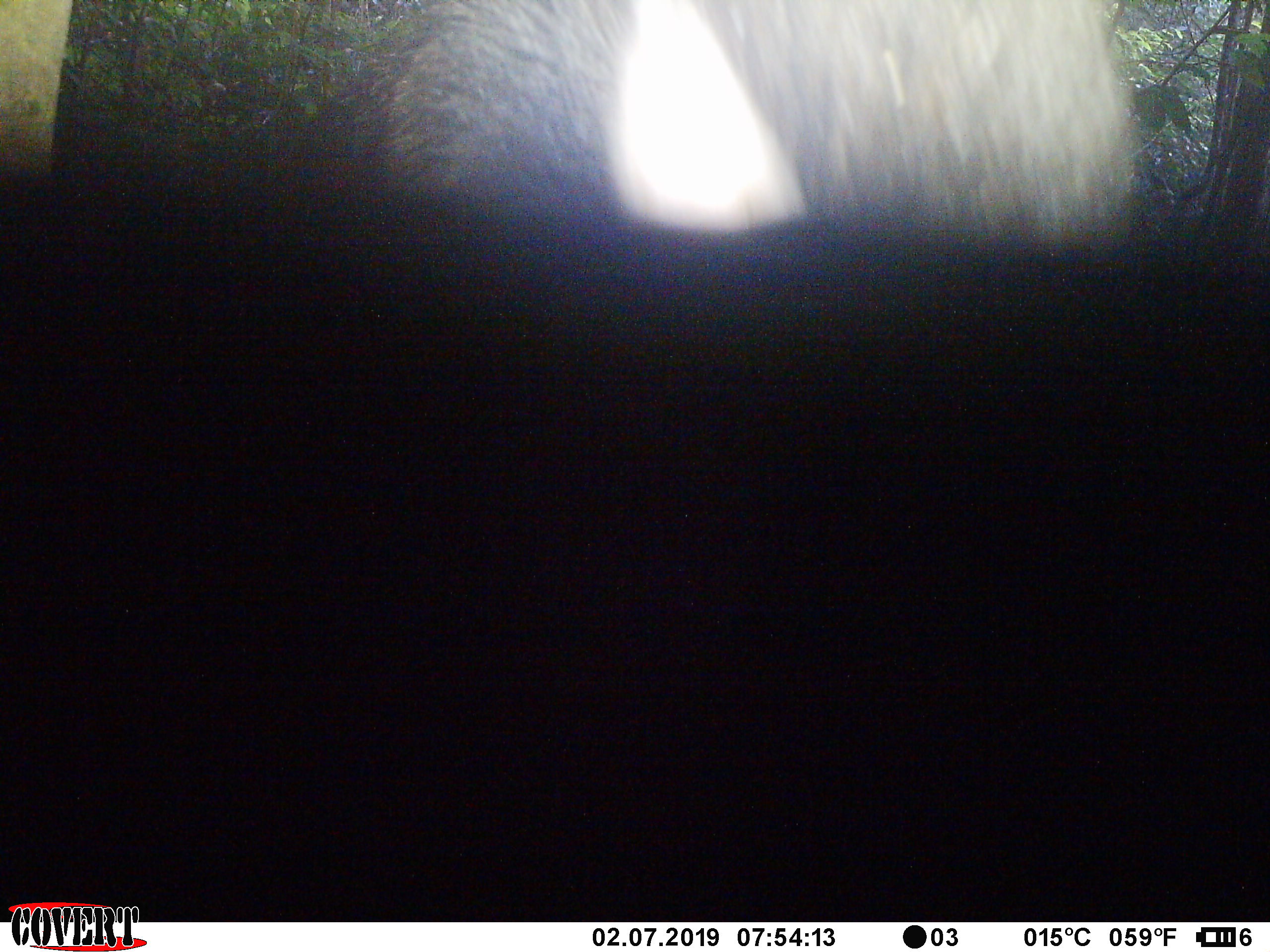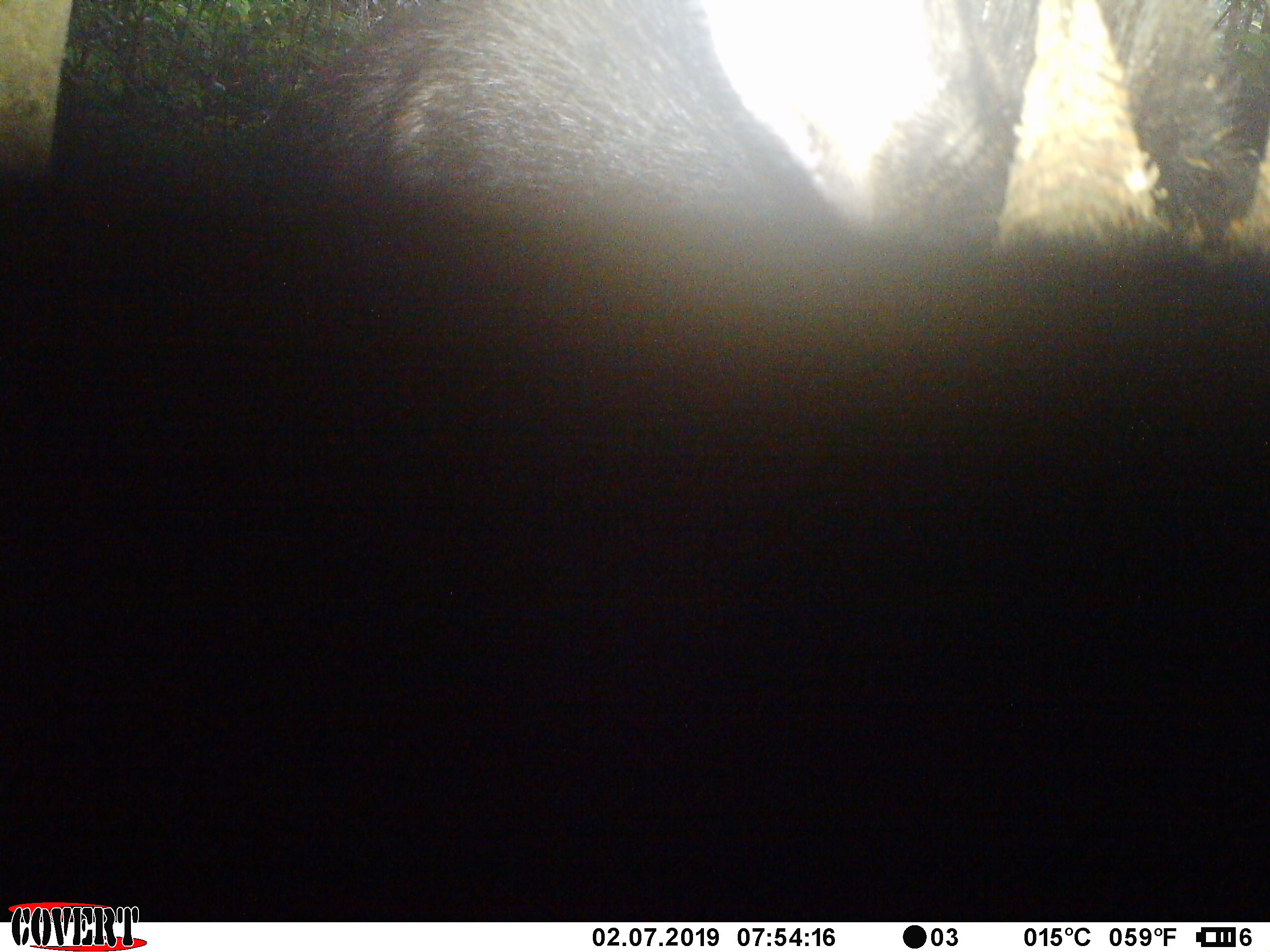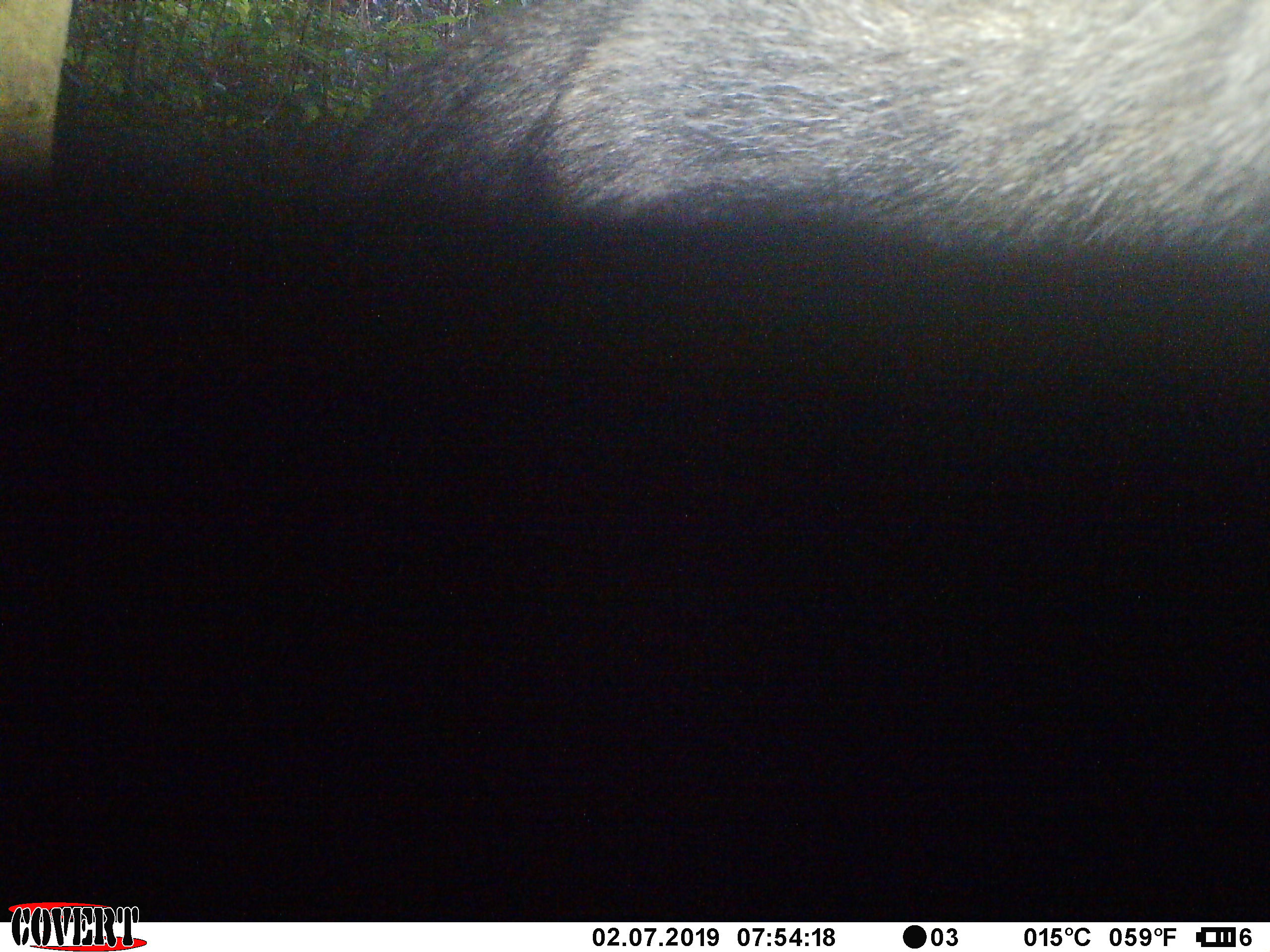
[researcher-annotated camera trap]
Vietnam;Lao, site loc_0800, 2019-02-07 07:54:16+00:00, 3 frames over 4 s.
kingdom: Animalia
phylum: Chordata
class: Mammalia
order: Artiodactyla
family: Bovidae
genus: Capricornis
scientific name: Capricornis sumatraensis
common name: chinese serow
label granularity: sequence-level